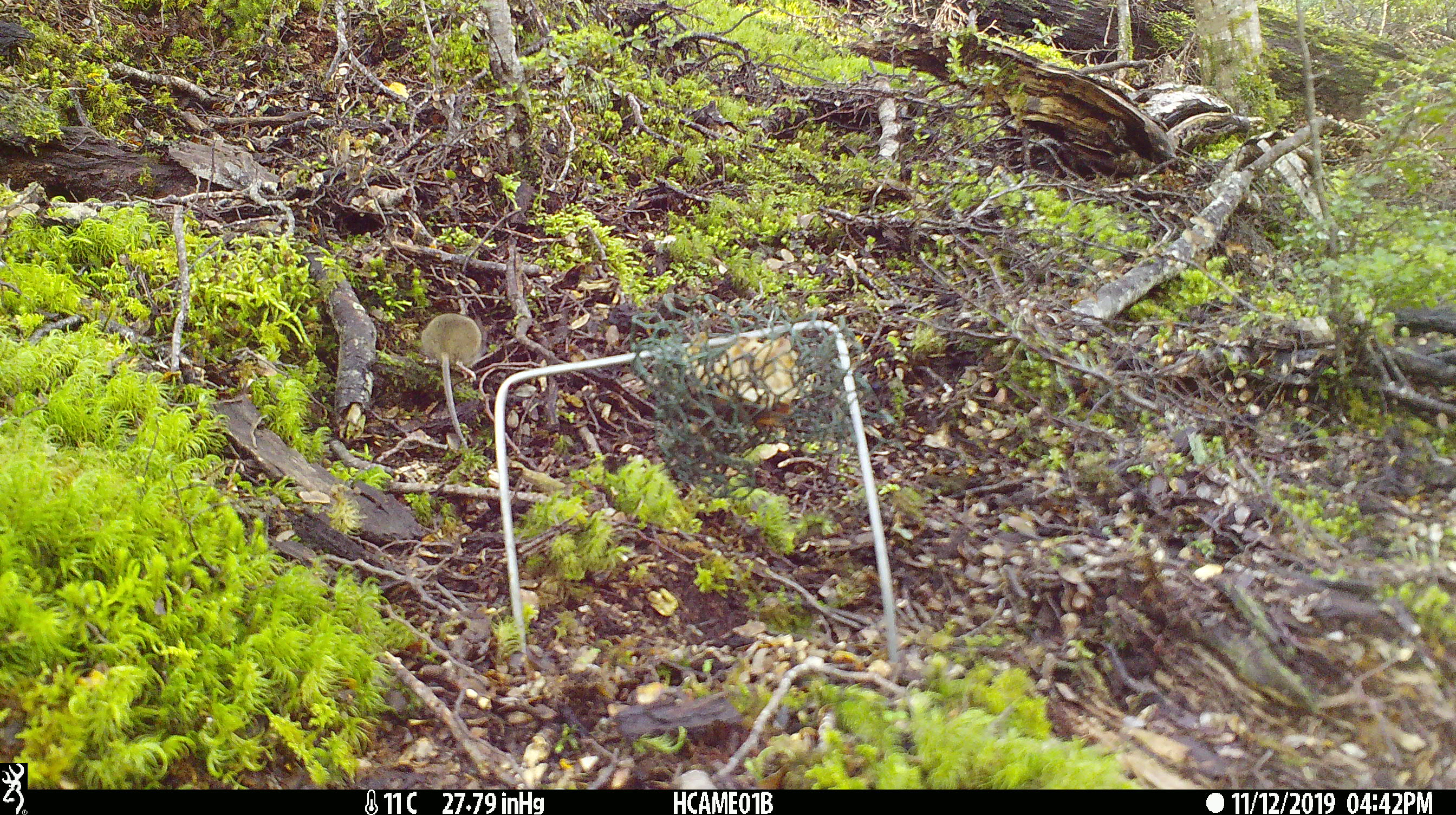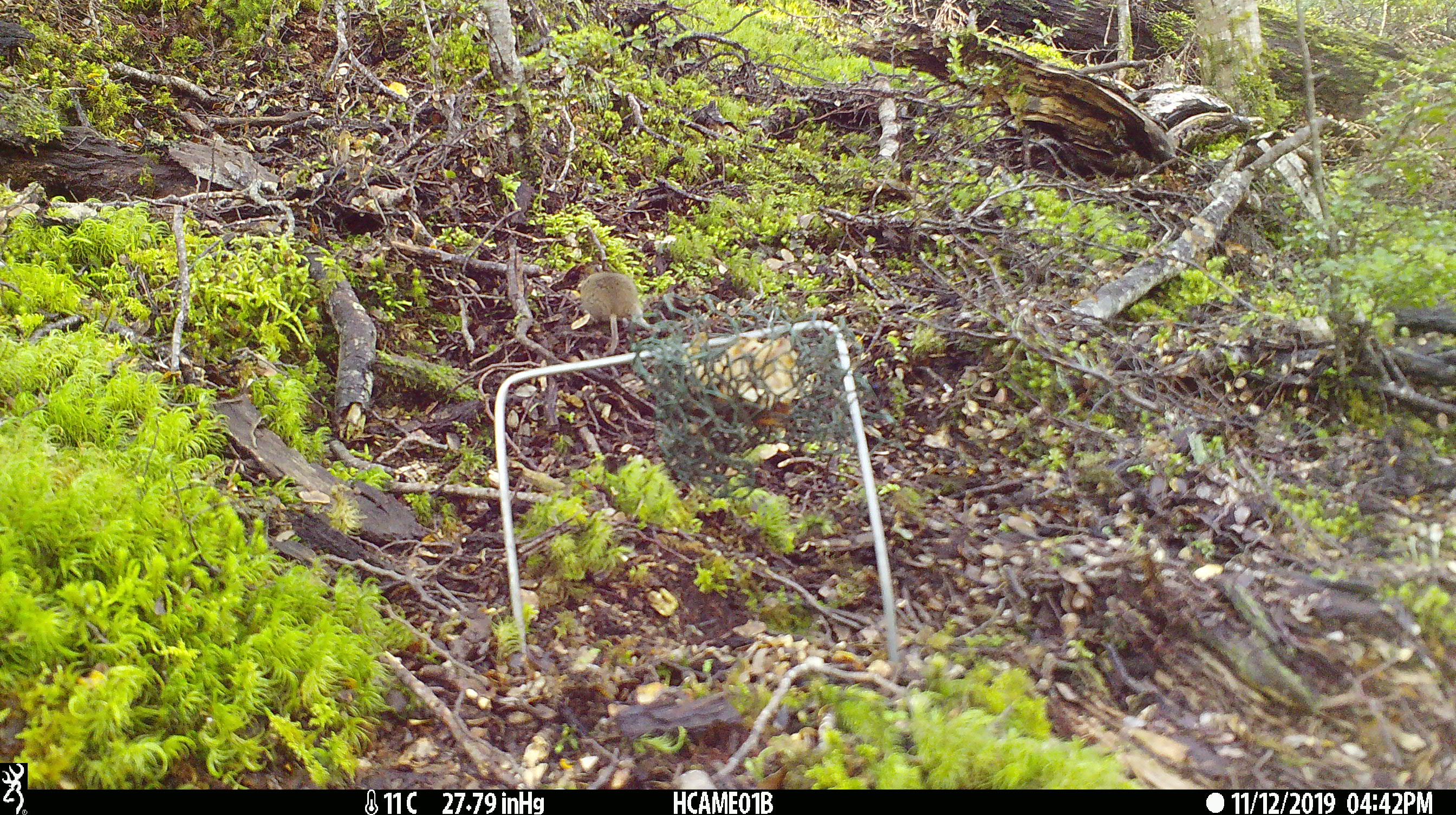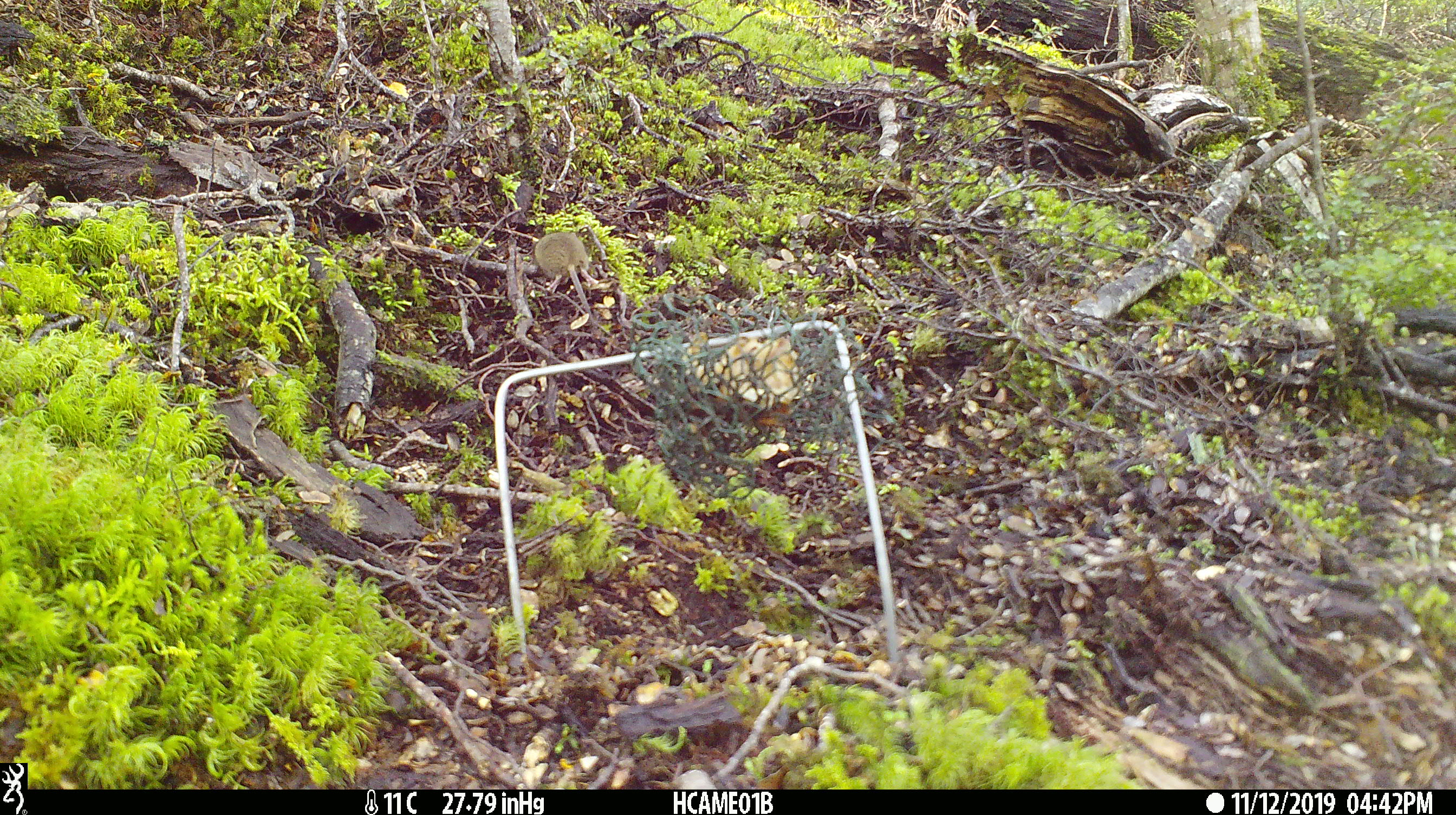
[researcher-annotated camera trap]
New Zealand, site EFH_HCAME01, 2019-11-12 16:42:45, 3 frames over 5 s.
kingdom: Animalia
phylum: Chordata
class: Mammalia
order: Rodentia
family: Muridae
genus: Mus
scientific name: Mus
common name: mouse